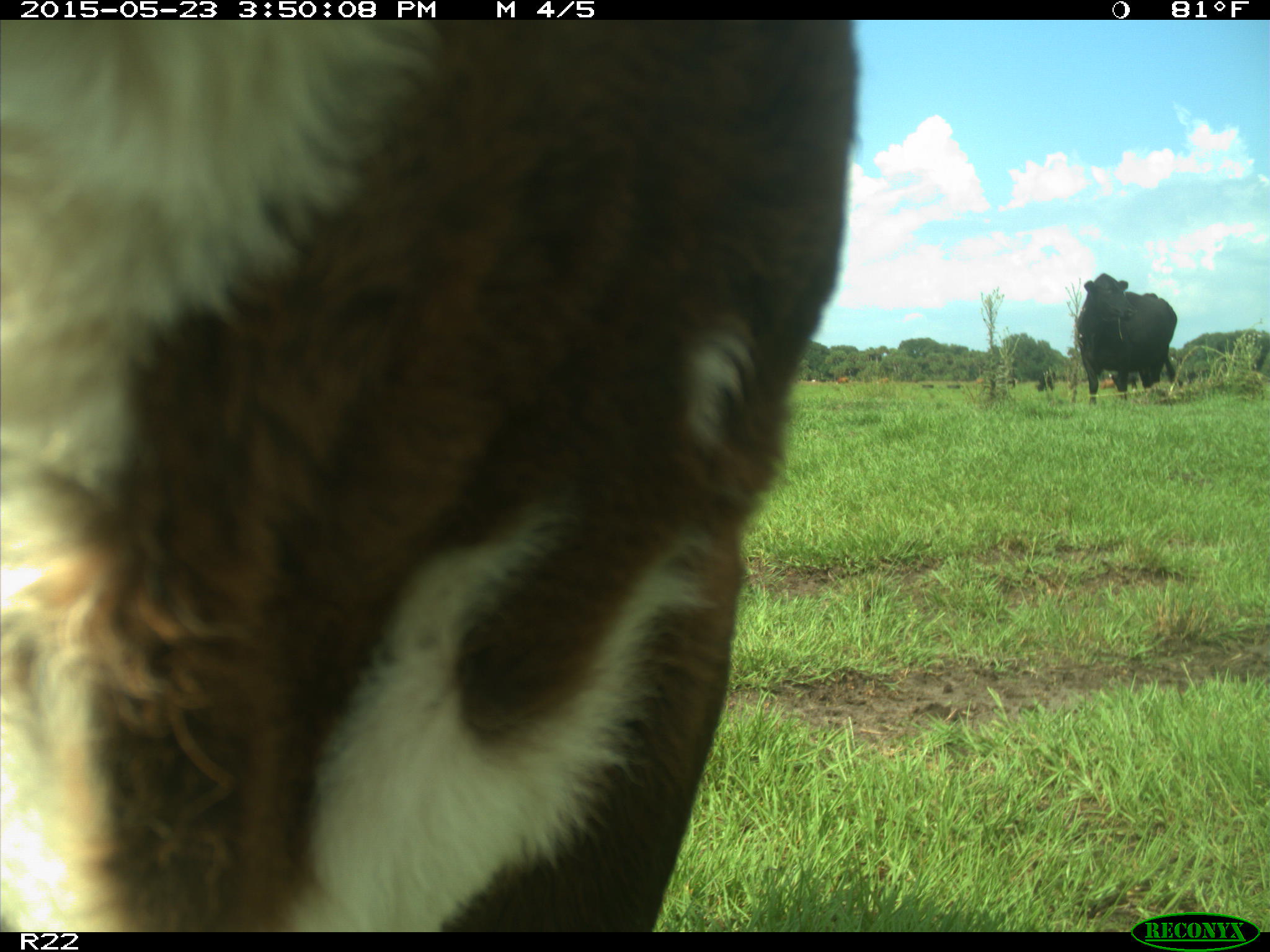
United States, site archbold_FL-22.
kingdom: Animalia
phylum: Chordata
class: Mammalia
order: Artiodactyla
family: Bovidae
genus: Bos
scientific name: Bos taurus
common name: domestic cow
Bos taurus (domestic cow).